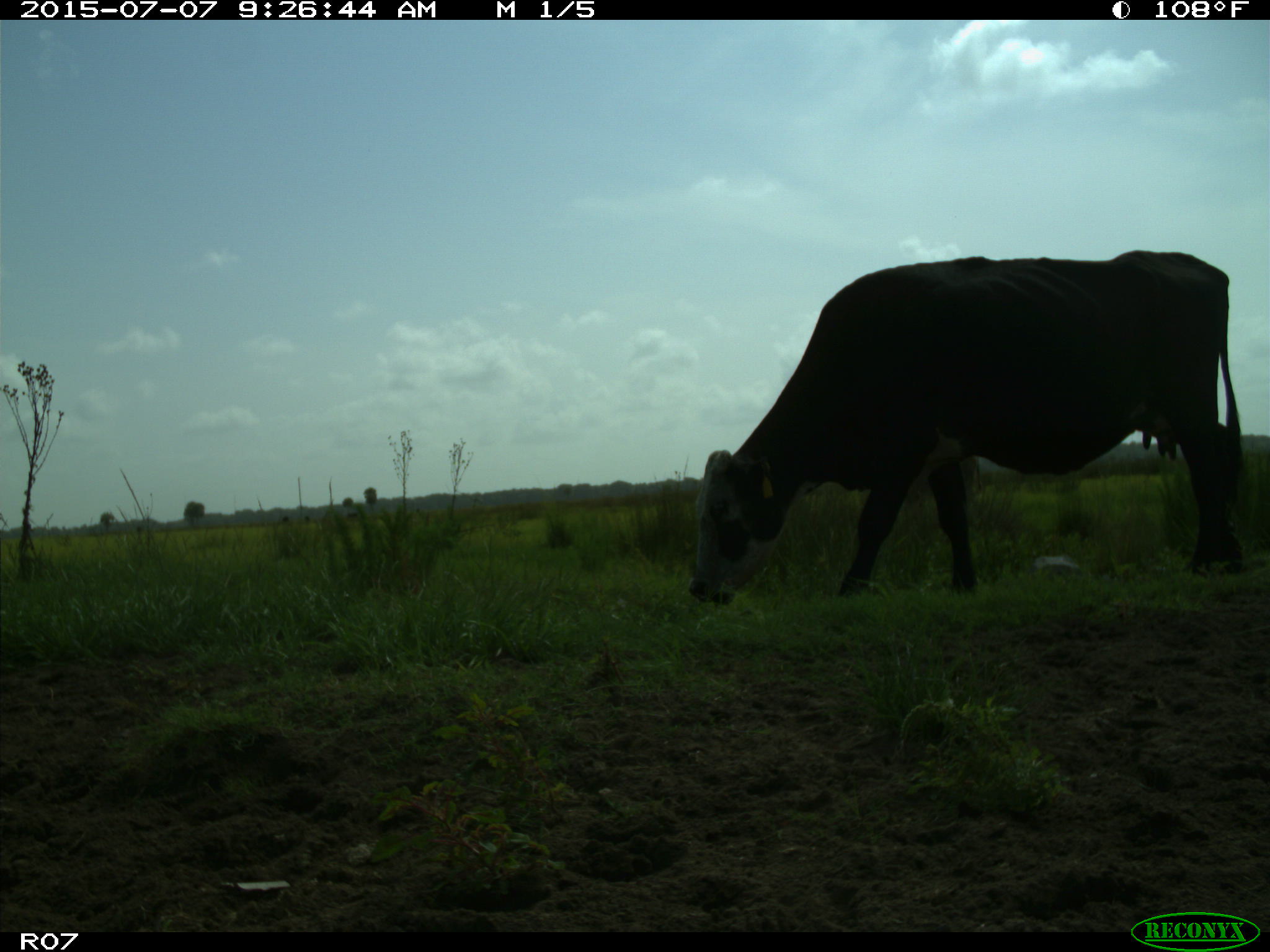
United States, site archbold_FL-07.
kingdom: Animalia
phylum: Chordata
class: Mammalia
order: Artiodactyla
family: Bovidae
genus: Bos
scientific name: Bos taurus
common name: domestic cow